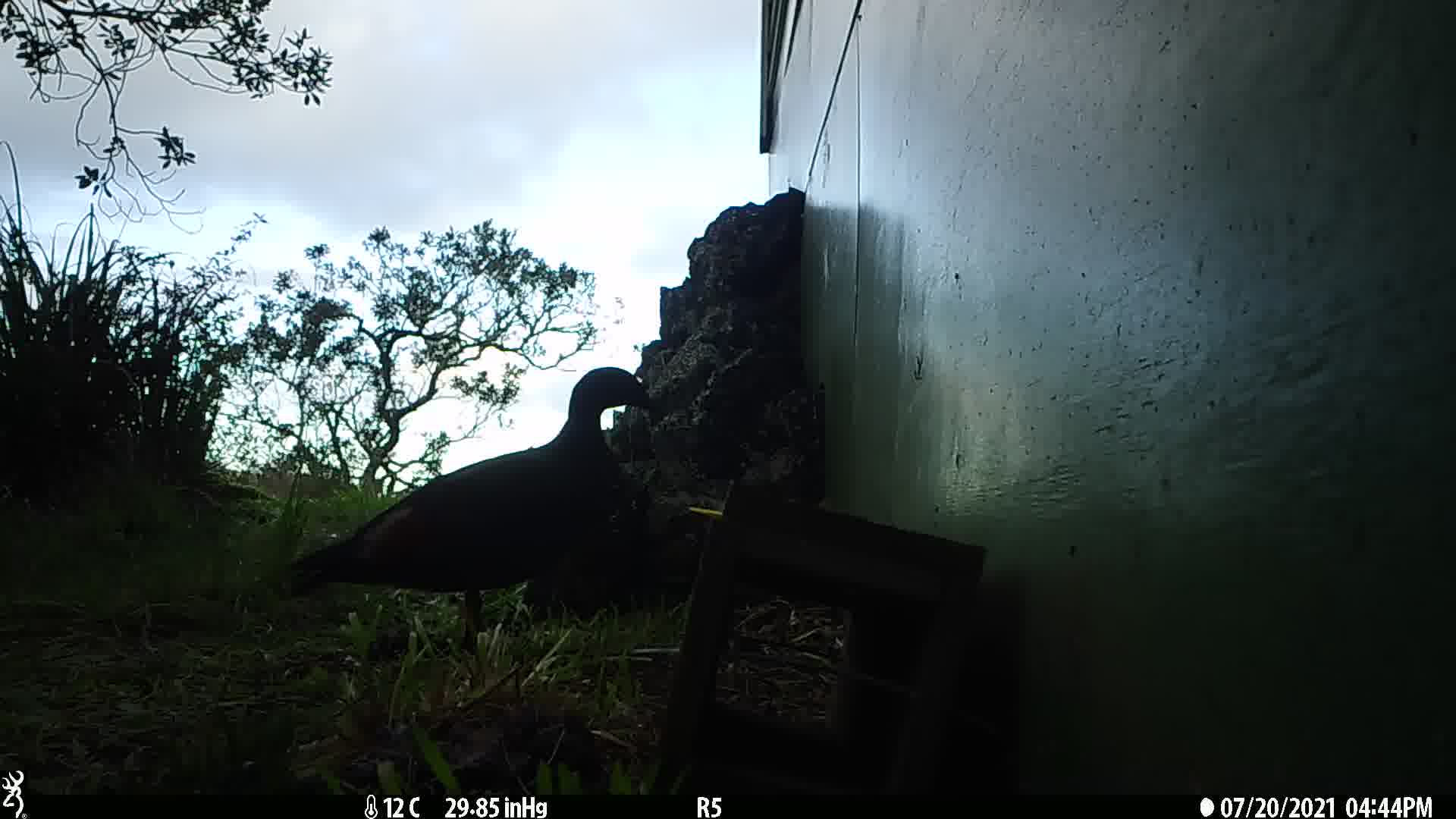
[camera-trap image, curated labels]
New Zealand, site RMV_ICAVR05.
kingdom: Animalia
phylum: Chordata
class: Aves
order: Anseriformes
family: Anatidae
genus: Tadorna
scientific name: Tadorna variegata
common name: paradise shelduck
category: paradise duck